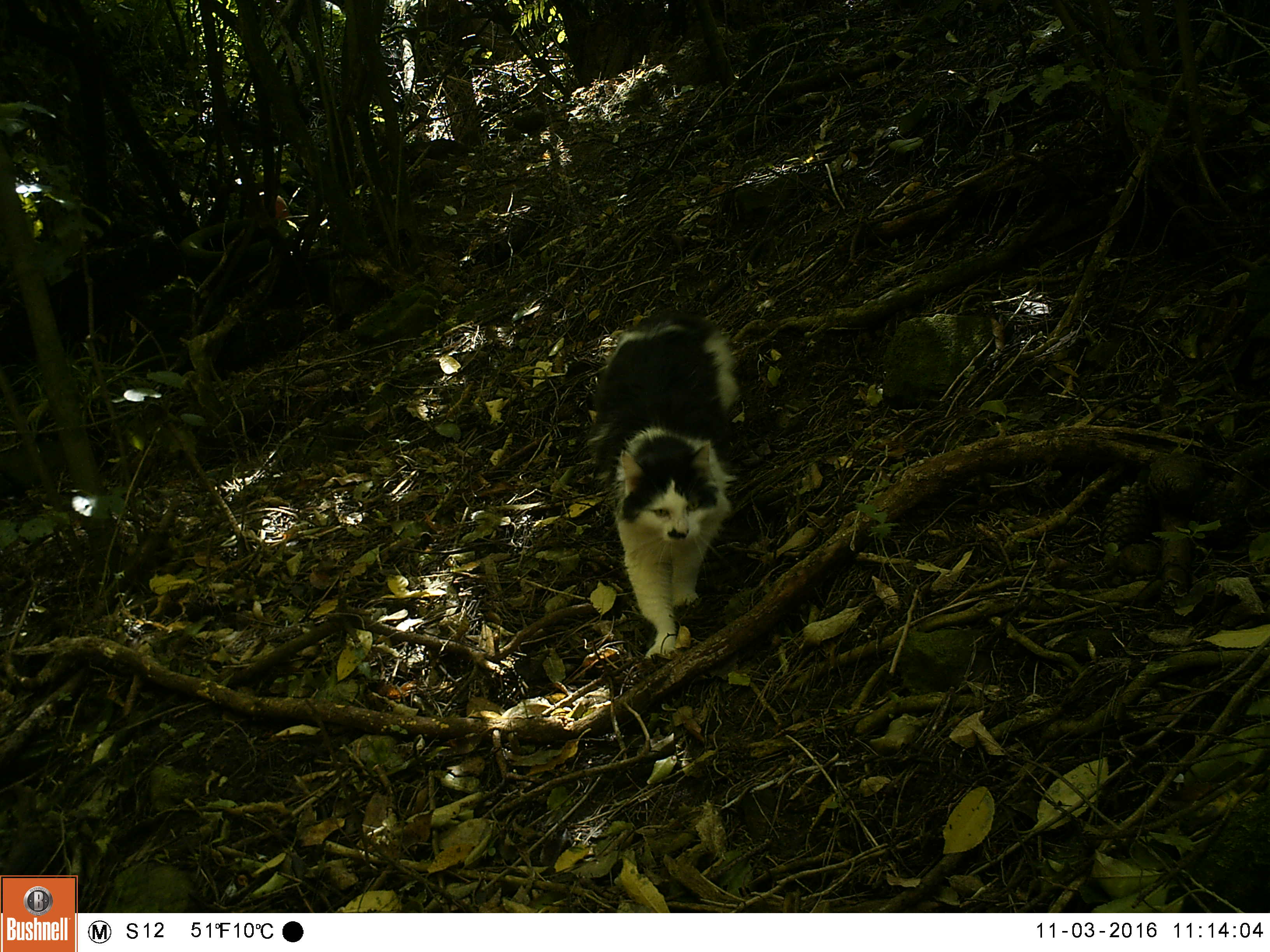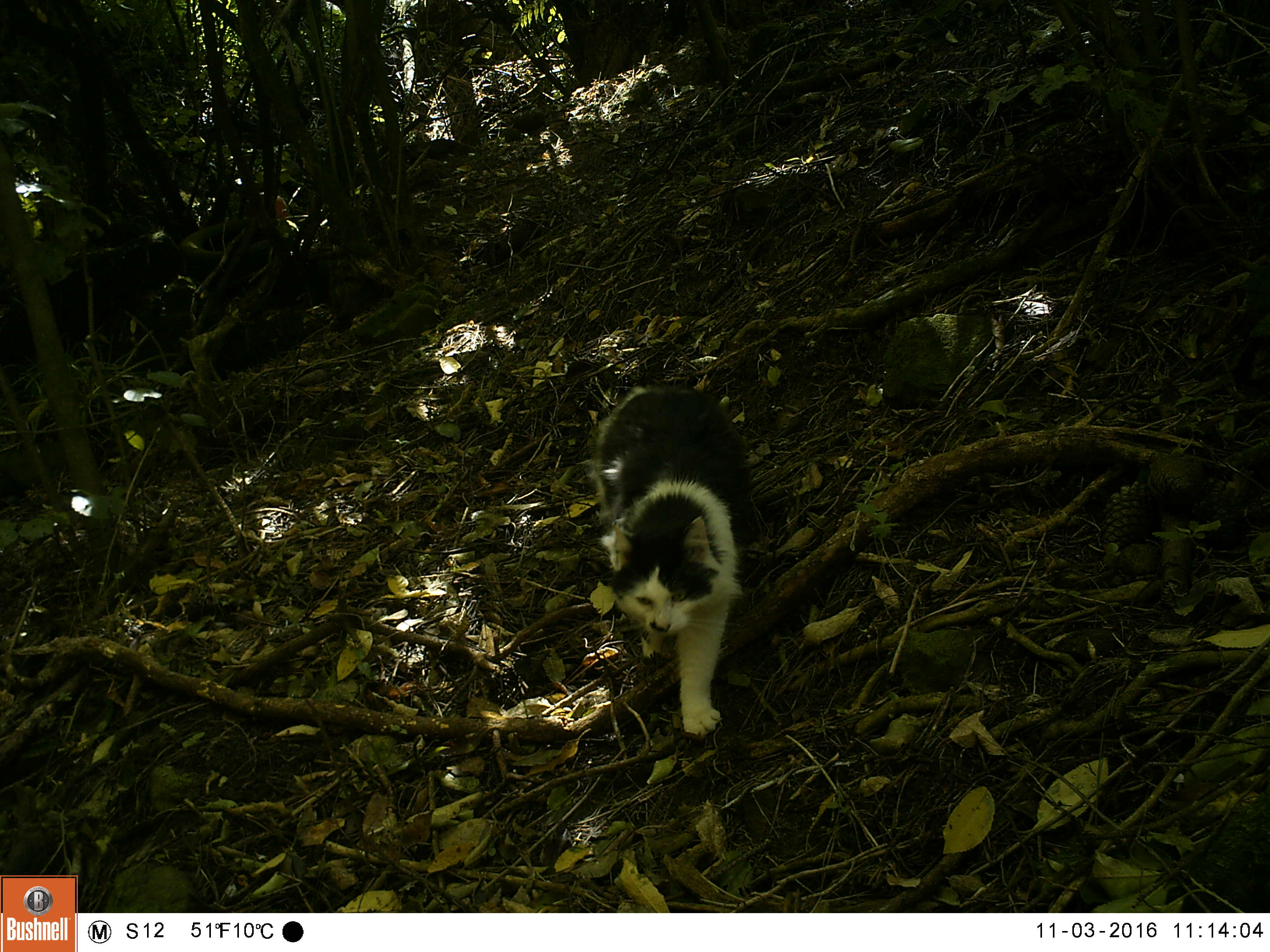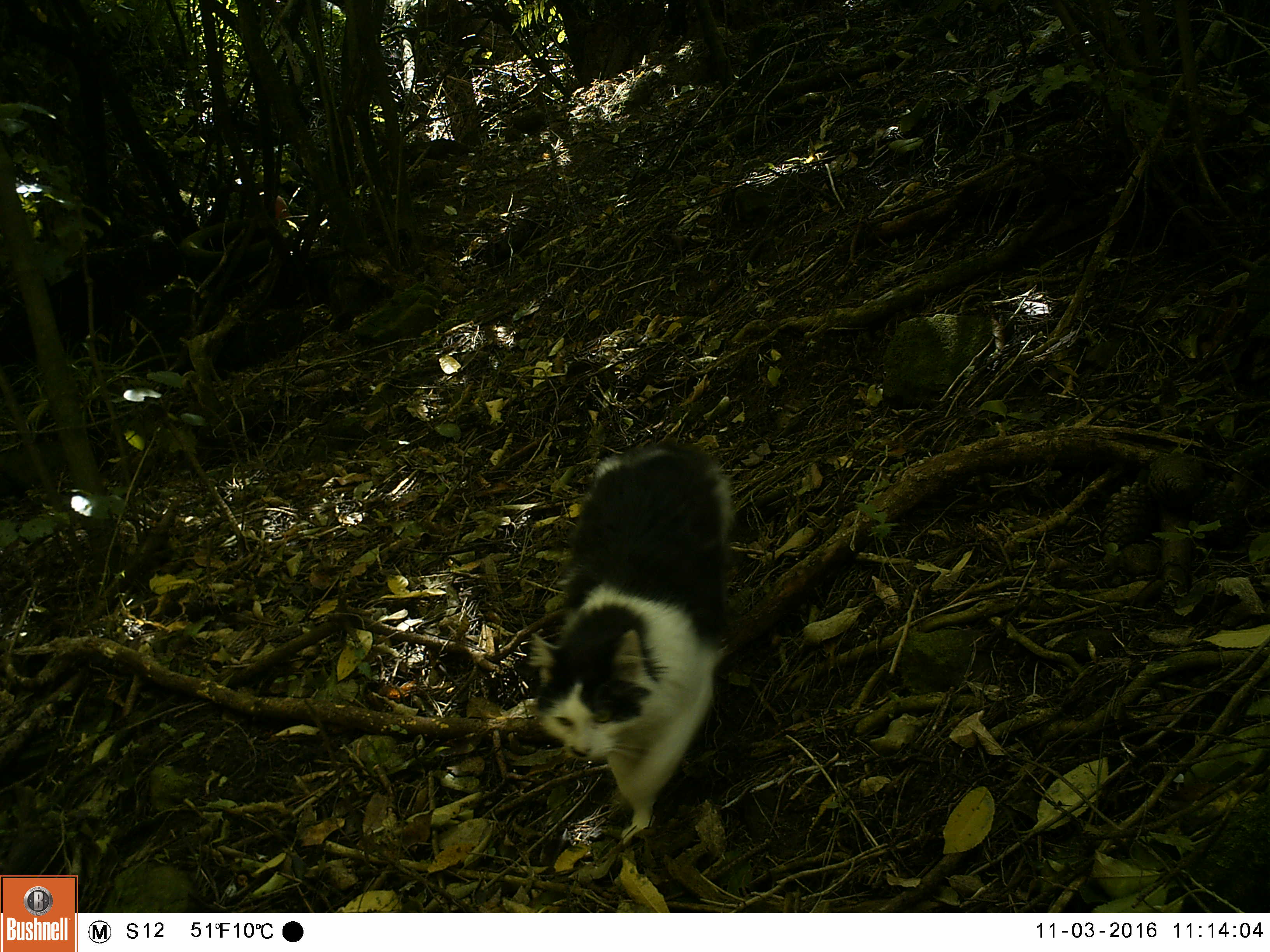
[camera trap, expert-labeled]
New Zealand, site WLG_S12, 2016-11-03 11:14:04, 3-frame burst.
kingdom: Animalia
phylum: Chordata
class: Mammalia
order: Carnivora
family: Felidae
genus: Felis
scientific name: Felis catus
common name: domestic cat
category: cat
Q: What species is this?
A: Cat (domestic cat) (Felis catus).